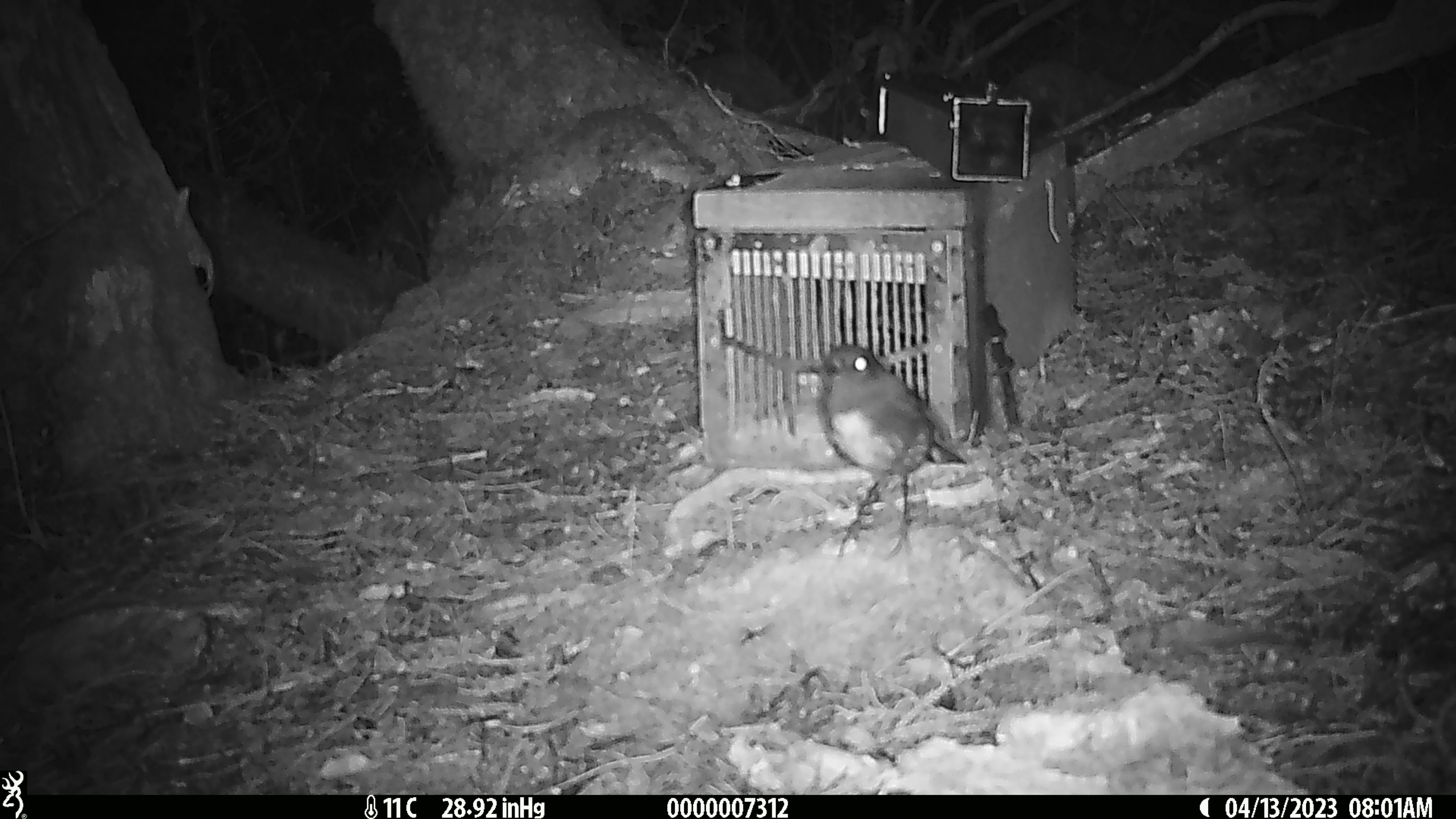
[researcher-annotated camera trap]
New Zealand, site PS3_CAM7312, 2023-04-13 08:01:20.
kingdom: Animalia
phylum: Chordata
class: Aves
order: Passeriformes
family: Petroicidae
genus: Petroica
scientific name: Petroica australis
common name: new zealand robin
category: robin